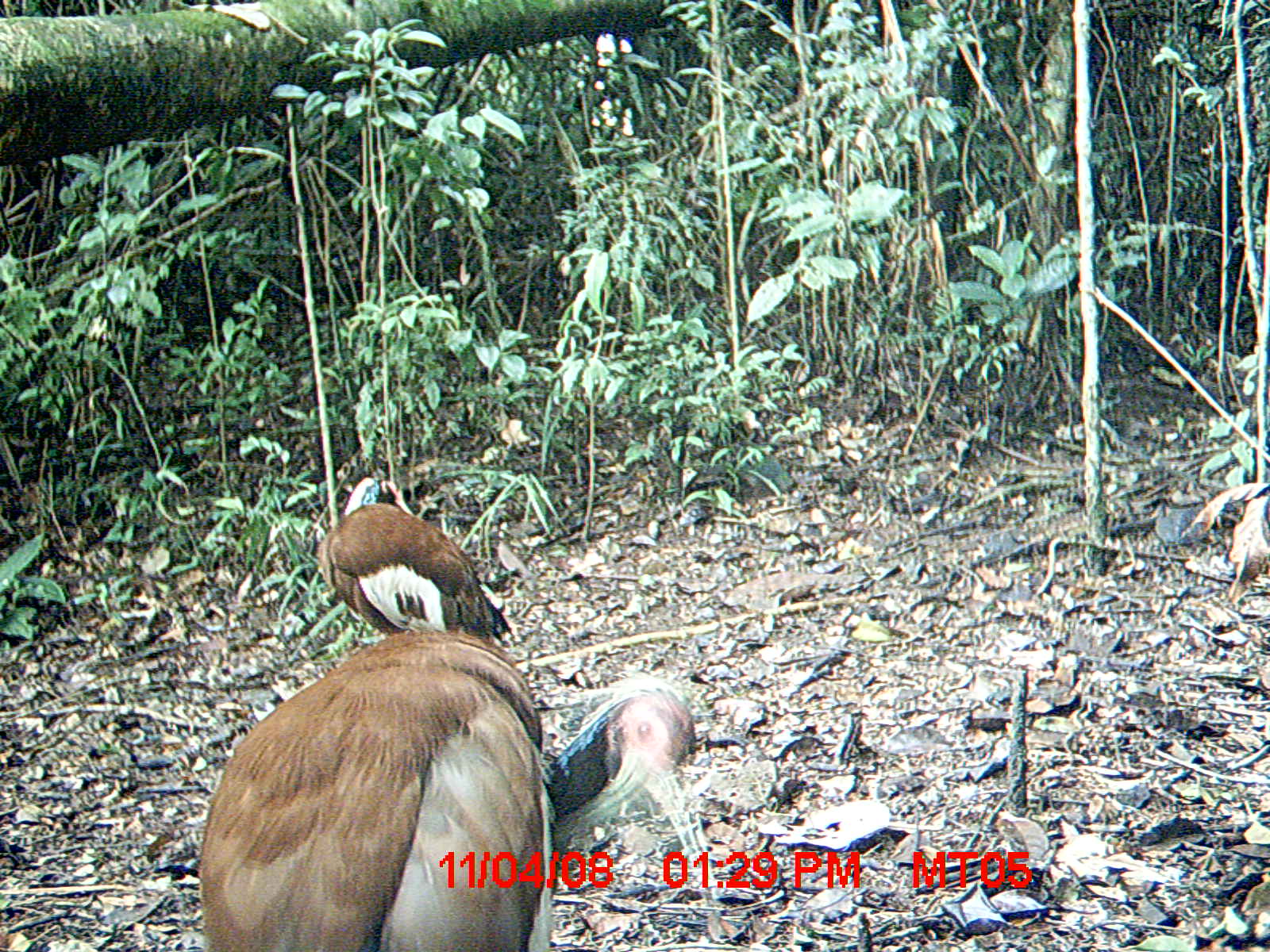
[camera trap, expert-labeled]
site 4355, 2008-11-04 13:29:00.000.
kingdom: Animalia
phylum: Chordata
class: Aves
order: Cuculiformes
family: Cuculidae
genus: Coua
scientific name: Coua serriana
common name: red-breasted coua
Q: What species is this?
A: Coua serriana (red-breasted coua).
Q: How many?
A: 2.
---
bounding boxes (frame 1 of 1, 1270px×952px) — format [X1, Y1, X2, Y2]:
coua serriana: [192, 630, 715, 950]; [313, 474, 516, 635]